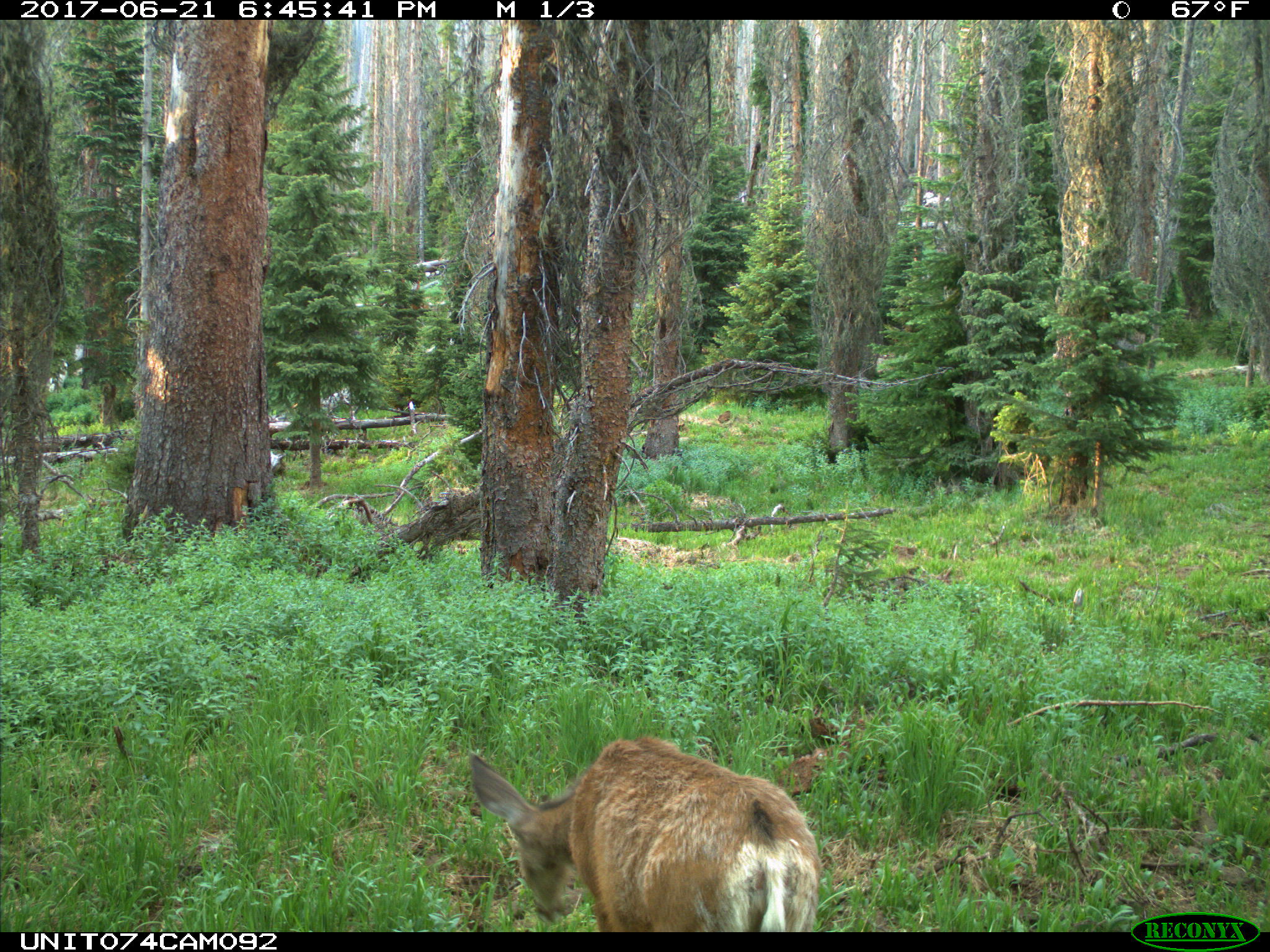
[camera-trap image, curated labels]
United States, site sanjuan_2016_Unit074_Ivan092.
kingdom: Animalia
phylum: Chordata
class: Mammalia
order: Artiodactyla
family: Cervidae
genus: Odocoileus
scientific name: Odocoileus hemionus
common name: mule deer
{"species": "Odocoileus hemionus (mule deer)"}